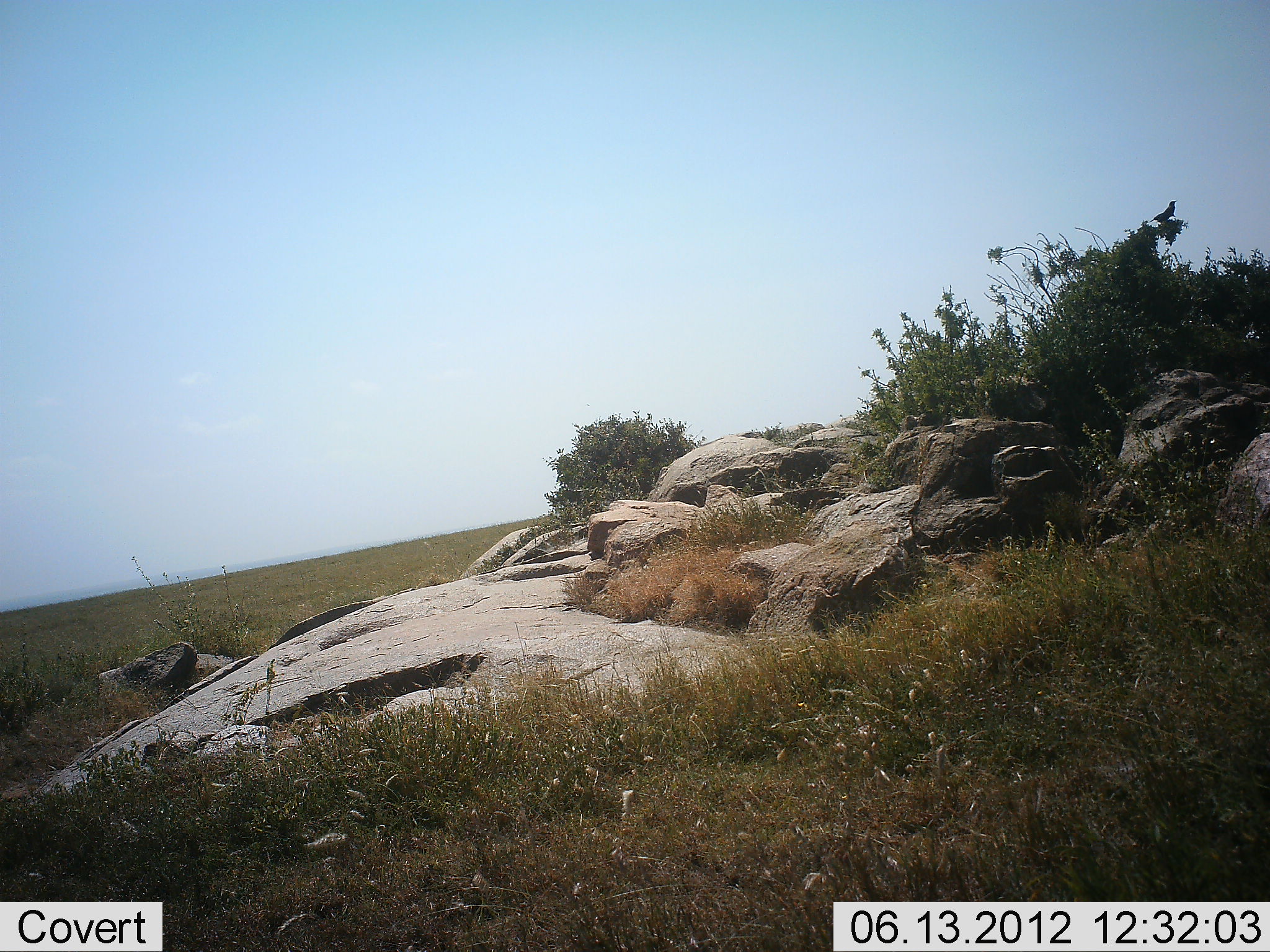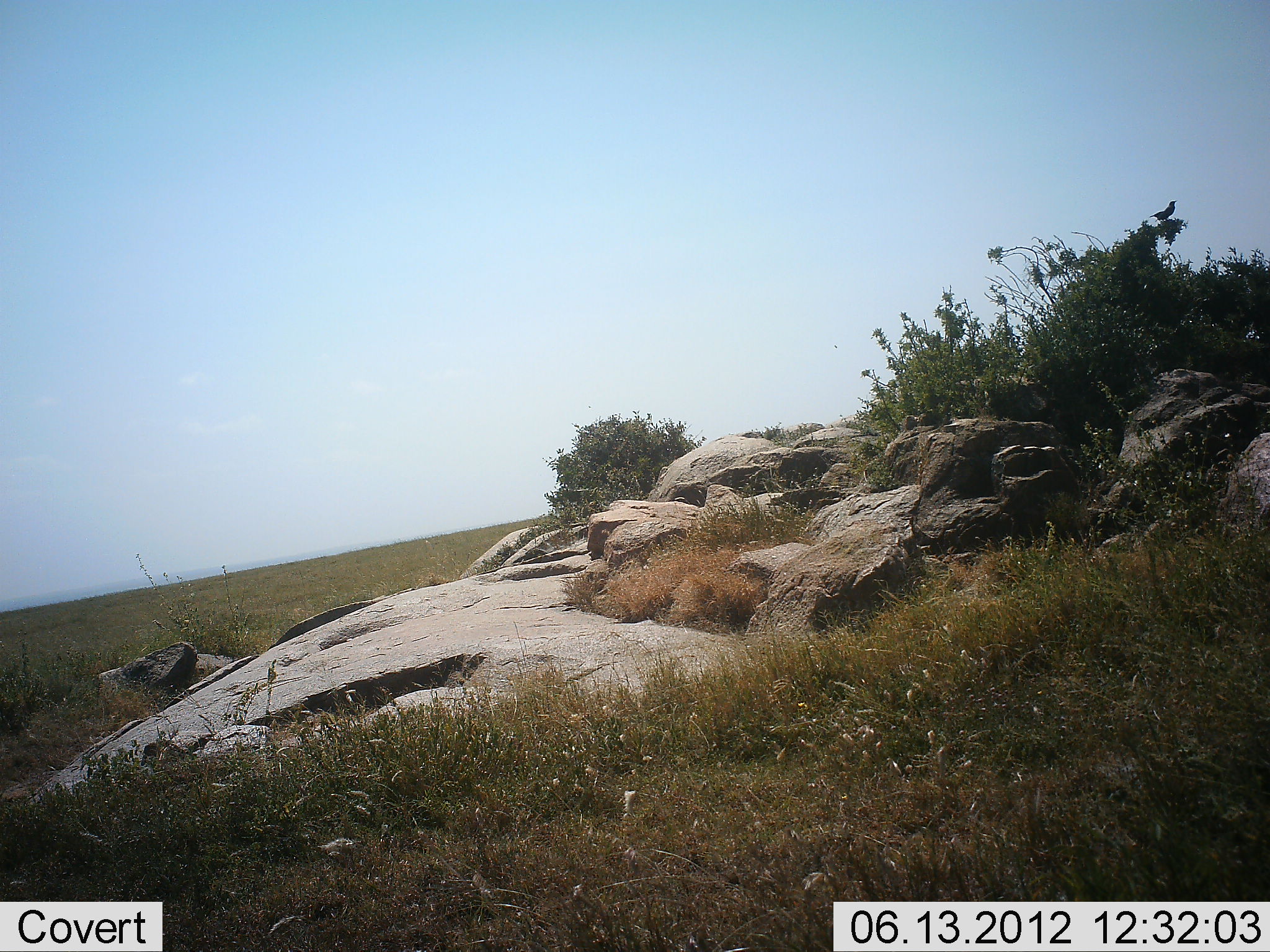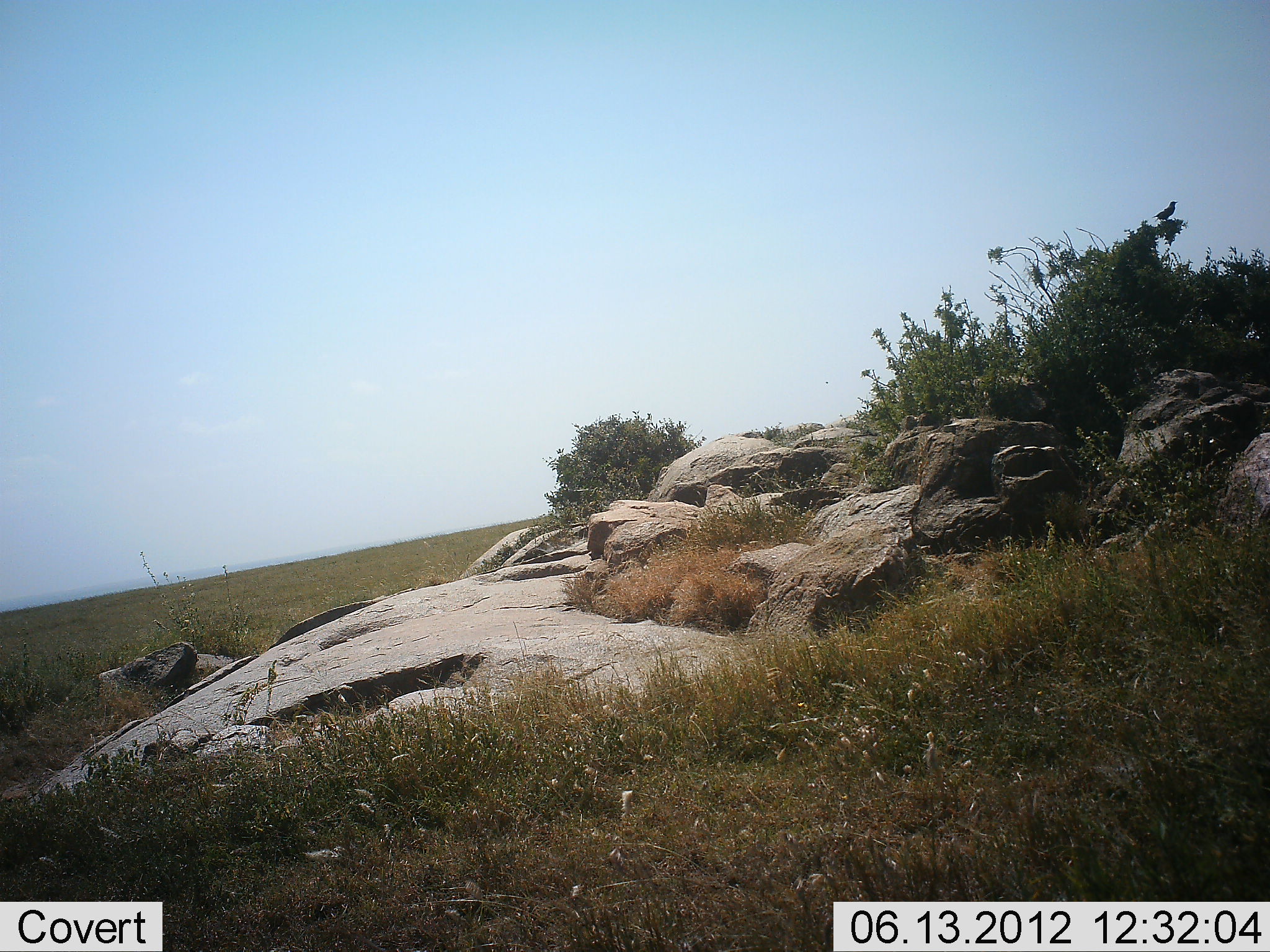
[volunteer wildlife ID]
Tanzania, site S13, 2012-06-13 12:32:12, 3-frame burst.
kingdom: Animalia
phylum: Chordata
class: Aves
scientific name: Aves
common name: bird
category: otherbird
Otherbird (bird) (Aves), count 1. Behavior (volunteer vote fractions): standing 80%, resting 20%, moving 0%, interacting 0%. Young present (vote fraction): 0%. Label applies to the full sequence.